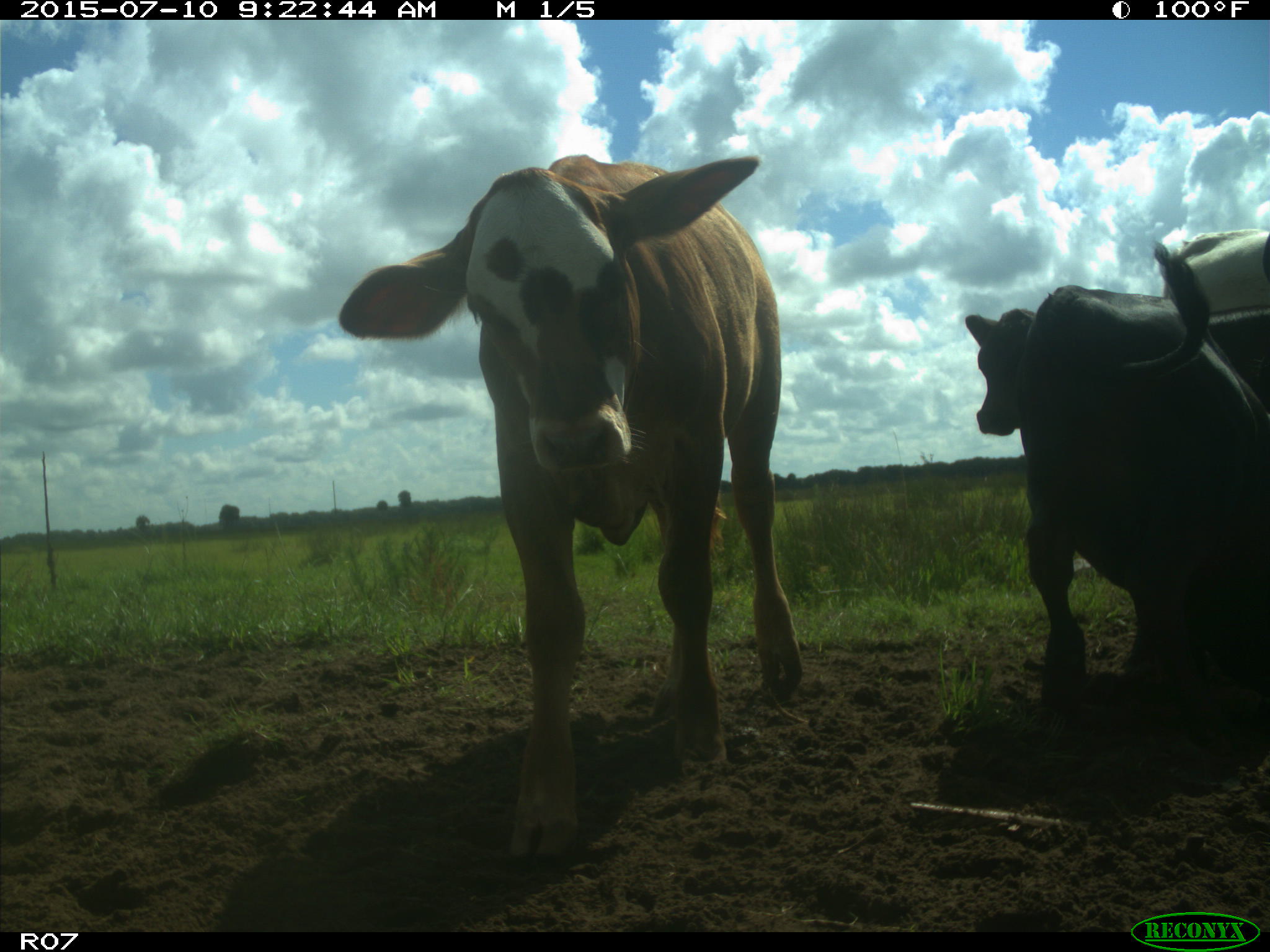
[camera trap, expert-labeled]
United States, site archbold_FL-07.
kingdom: Animalia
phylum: Chordata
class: Mammalia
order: Artiodactyla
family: Bovidae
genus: Bos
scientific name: Bos taurus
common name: domestic cow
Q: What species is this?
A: Bos taurus (domestic cow).